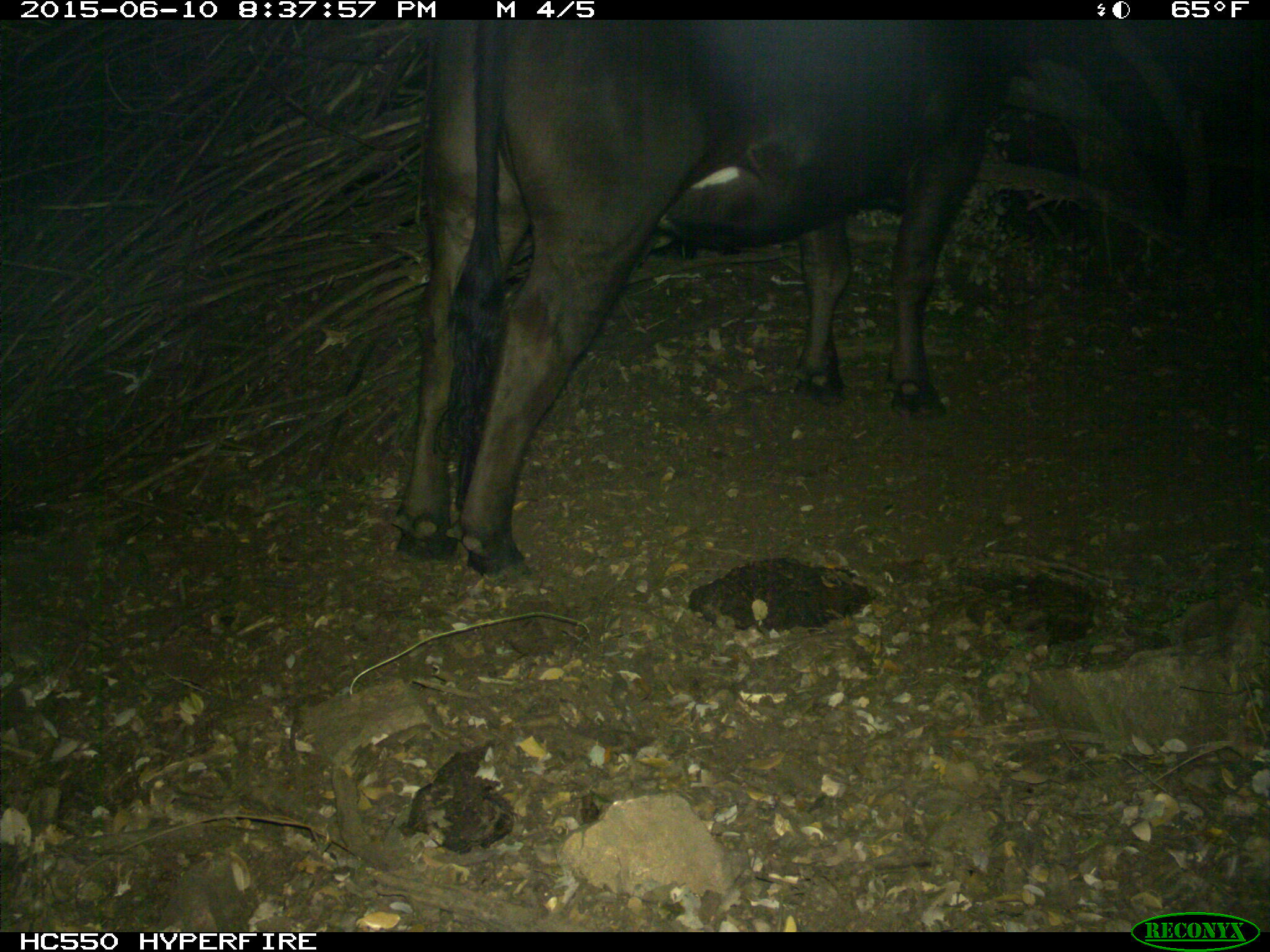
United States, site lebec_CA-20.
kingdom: Animalia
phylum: Chordata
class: Mammalia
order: Artiodactyla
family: Bovidae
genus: Bos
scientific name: Bos taurus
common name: domestic cow